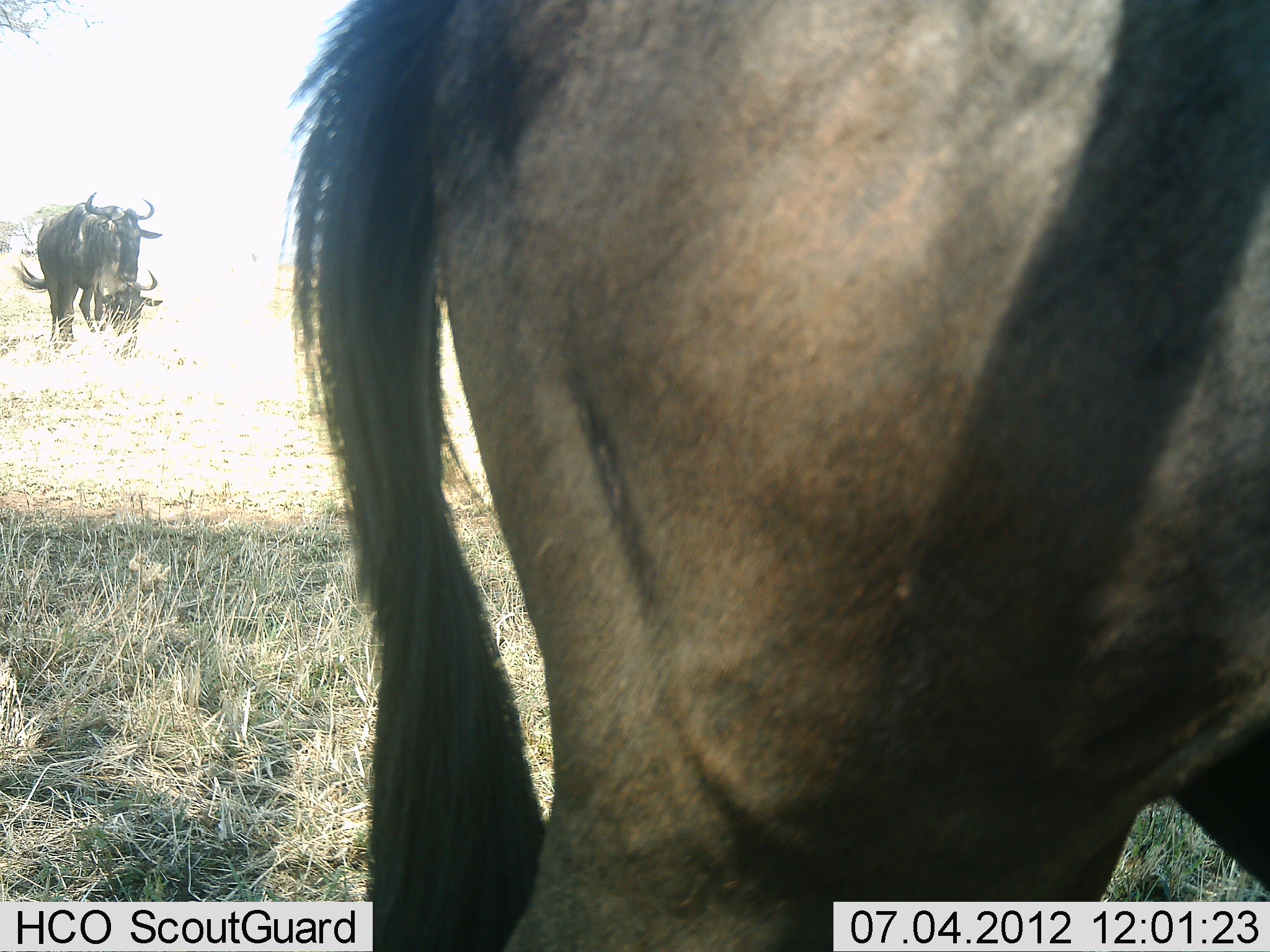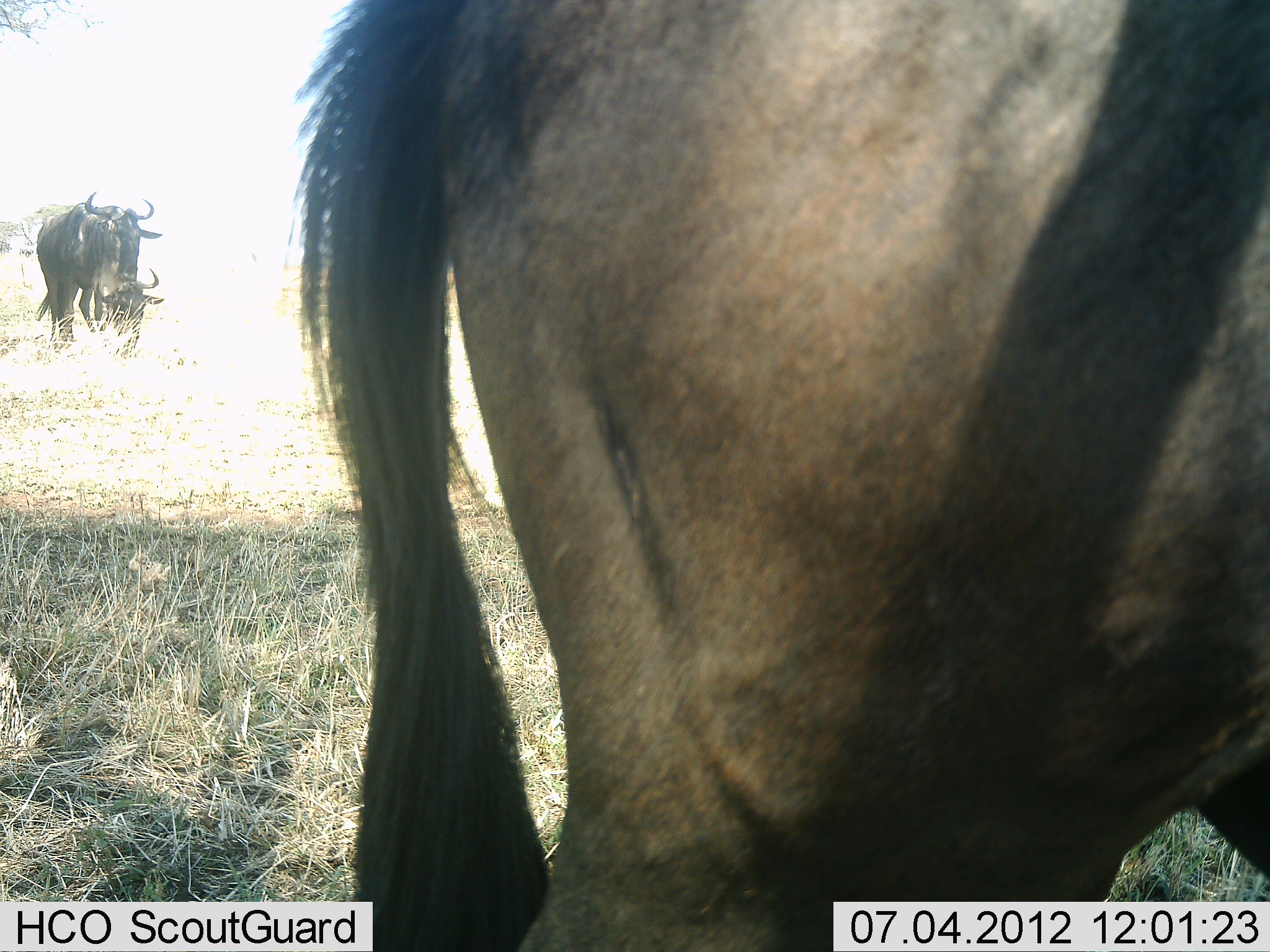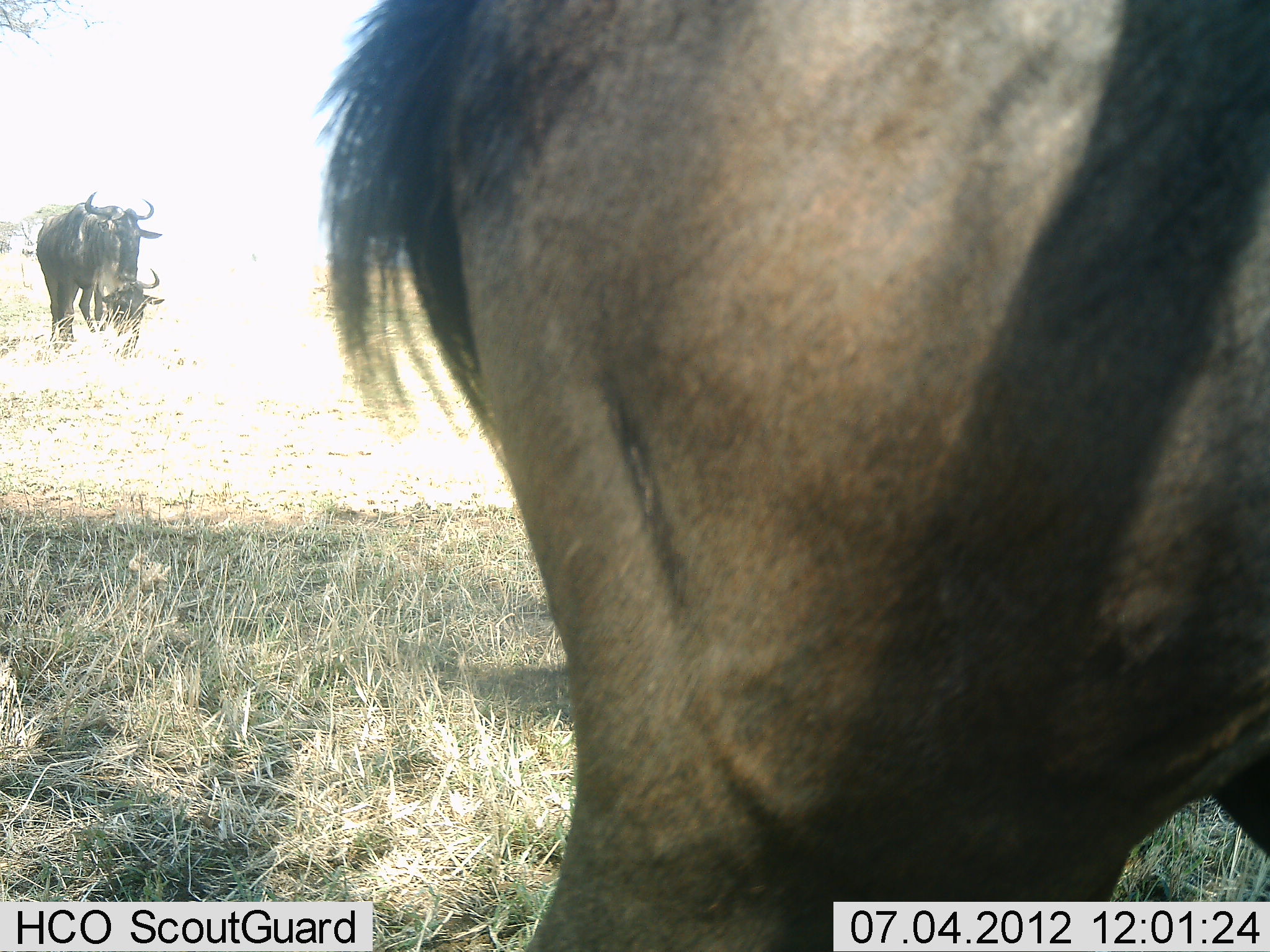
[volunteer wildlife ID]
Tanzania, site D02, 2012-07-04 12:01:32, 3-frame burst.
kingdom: Animalia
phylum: Chordata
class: Mammalia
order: Artiodactyla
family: Bovidae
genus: Connochaetes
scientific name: Connochaetes taurinus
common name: blue wildebeest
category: wildebeest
Wildebeest (blue wildebeest) (Connochaetes taurinus), count 3. Behavior (volunteer vote fractions): standing 80%, resting 10%, moving 10%, interacting 0%. Young present (vote fraction): 0%. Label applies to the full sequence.